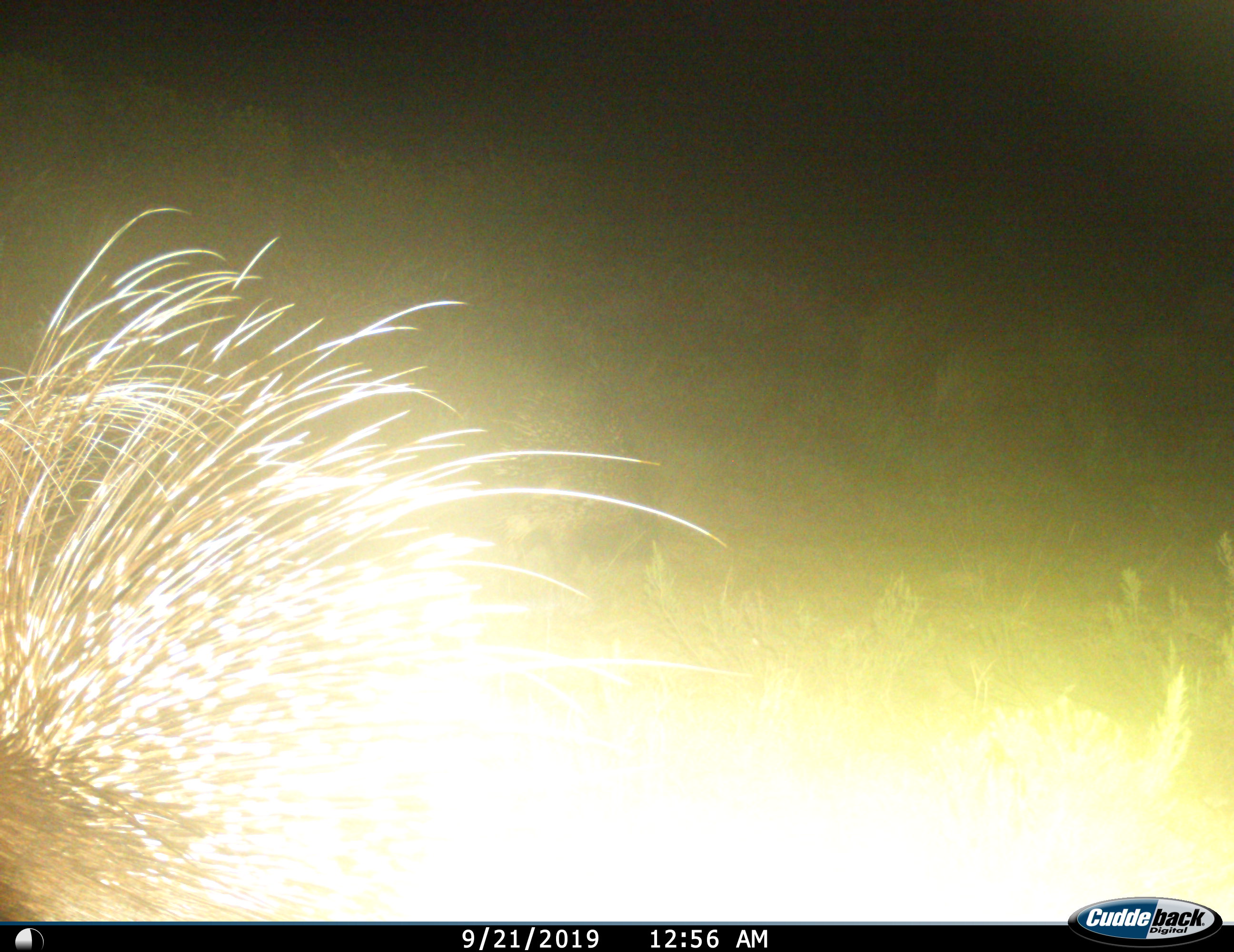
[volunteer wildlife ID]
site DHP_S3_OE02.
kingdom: Animalia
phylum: Chordata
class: Mammalia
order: Rodentia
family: Hystricidae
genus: Hystrix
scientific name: Hystrix cristata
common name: crested porcupine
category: porcupine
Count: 1.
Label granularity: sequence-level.